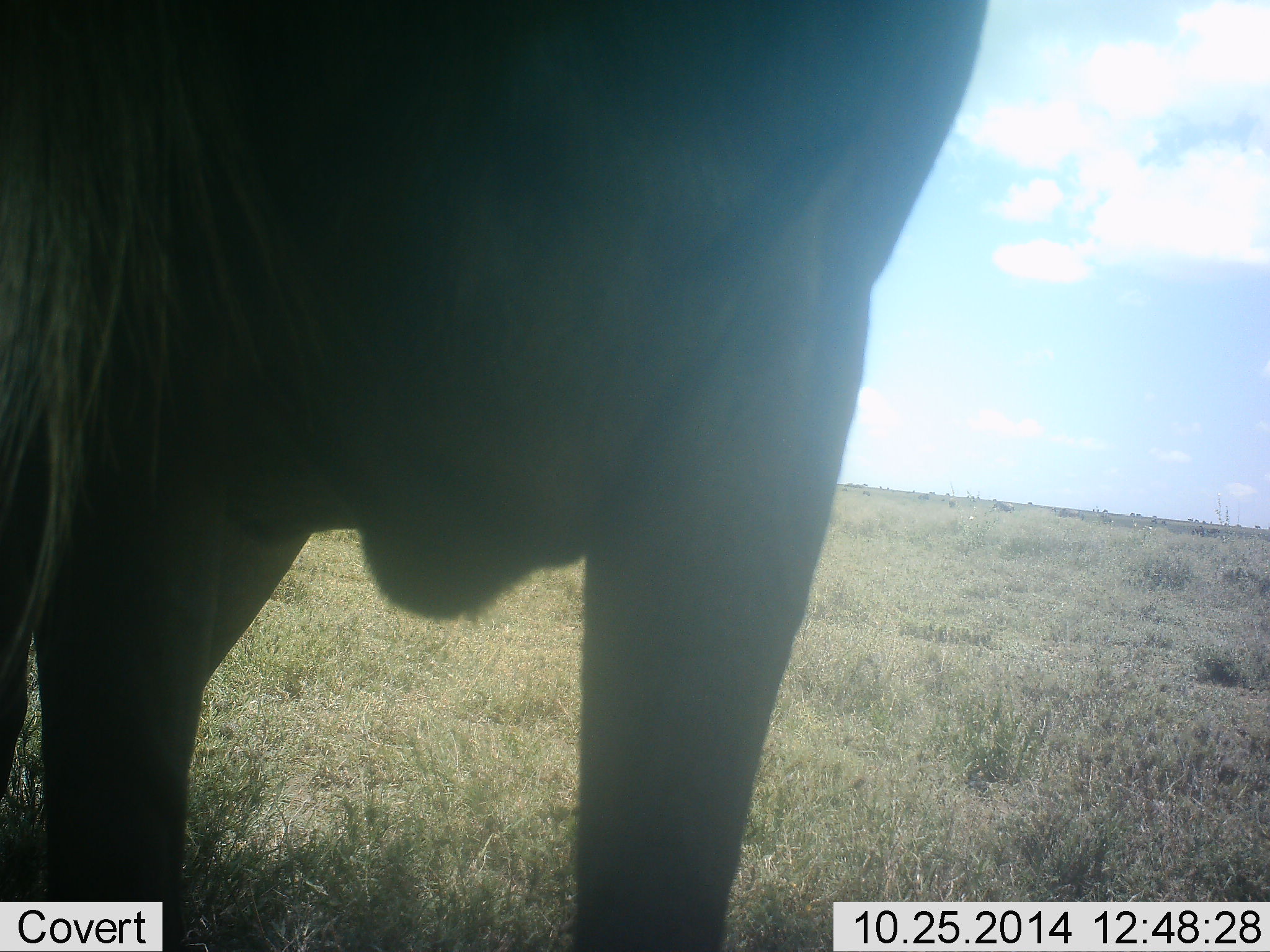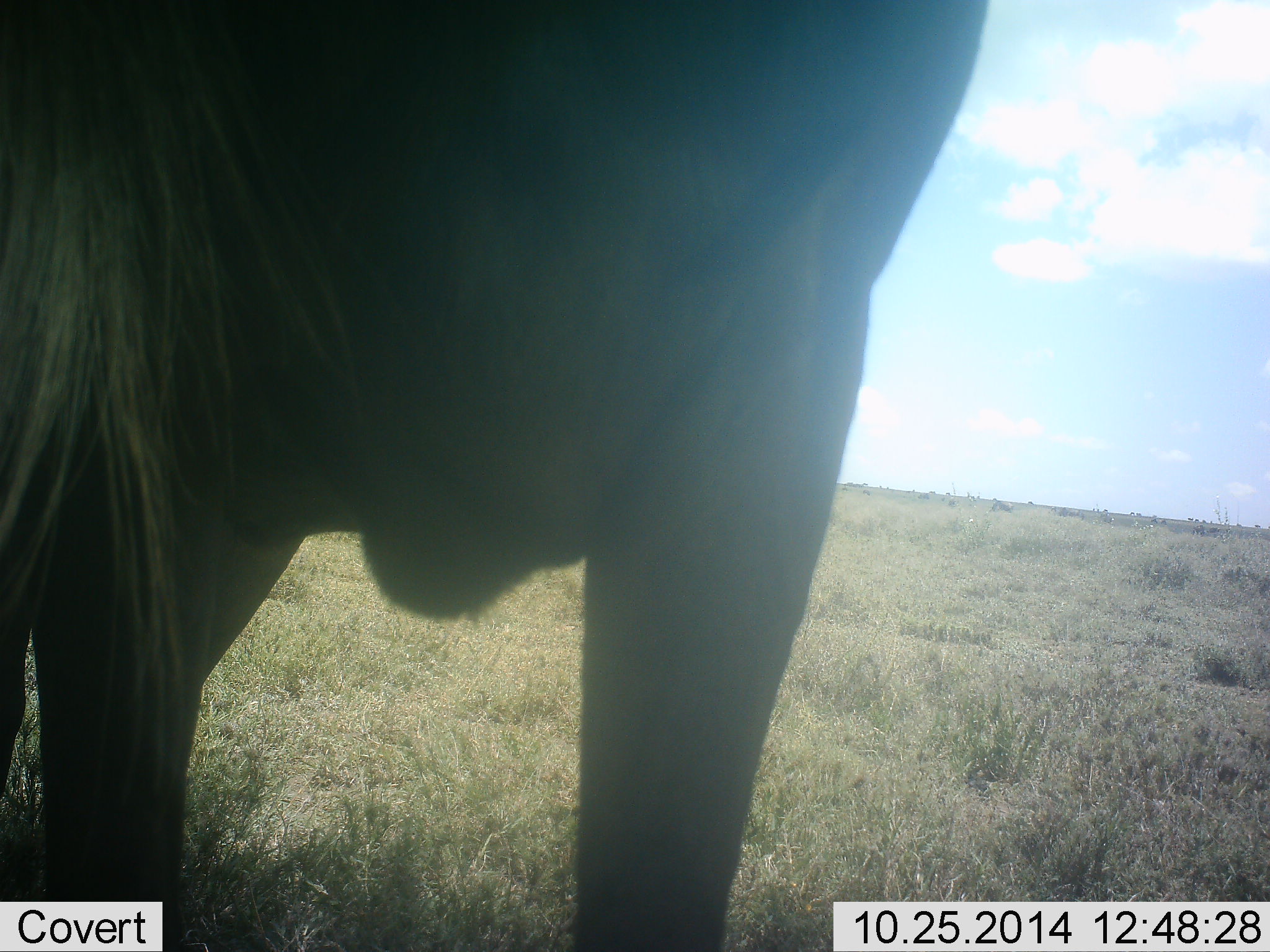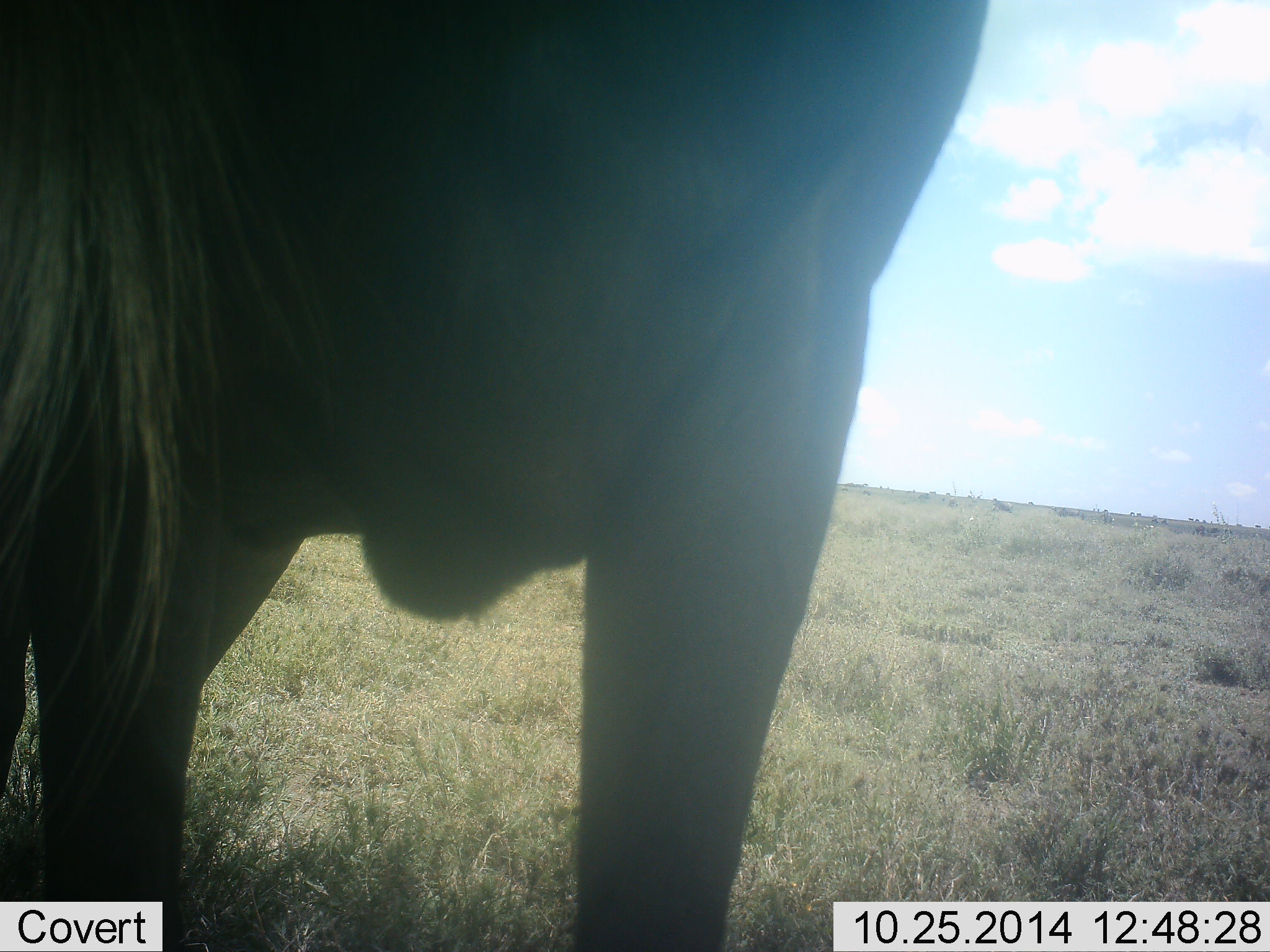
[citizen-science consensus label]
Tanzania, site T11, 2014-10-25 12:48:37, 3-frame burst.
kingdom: Animalia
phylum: Chordata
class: Mammalia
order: Artiodactyla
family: Bovidae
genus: Connochaetes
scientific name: Connochaetes taurinus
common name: blue wildebeest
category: wildebeest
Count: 1.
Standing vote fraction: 100%.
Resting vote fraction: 0%.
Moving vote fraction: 10%.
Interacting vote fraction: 10%.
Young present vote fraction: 0%.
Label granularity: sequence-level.